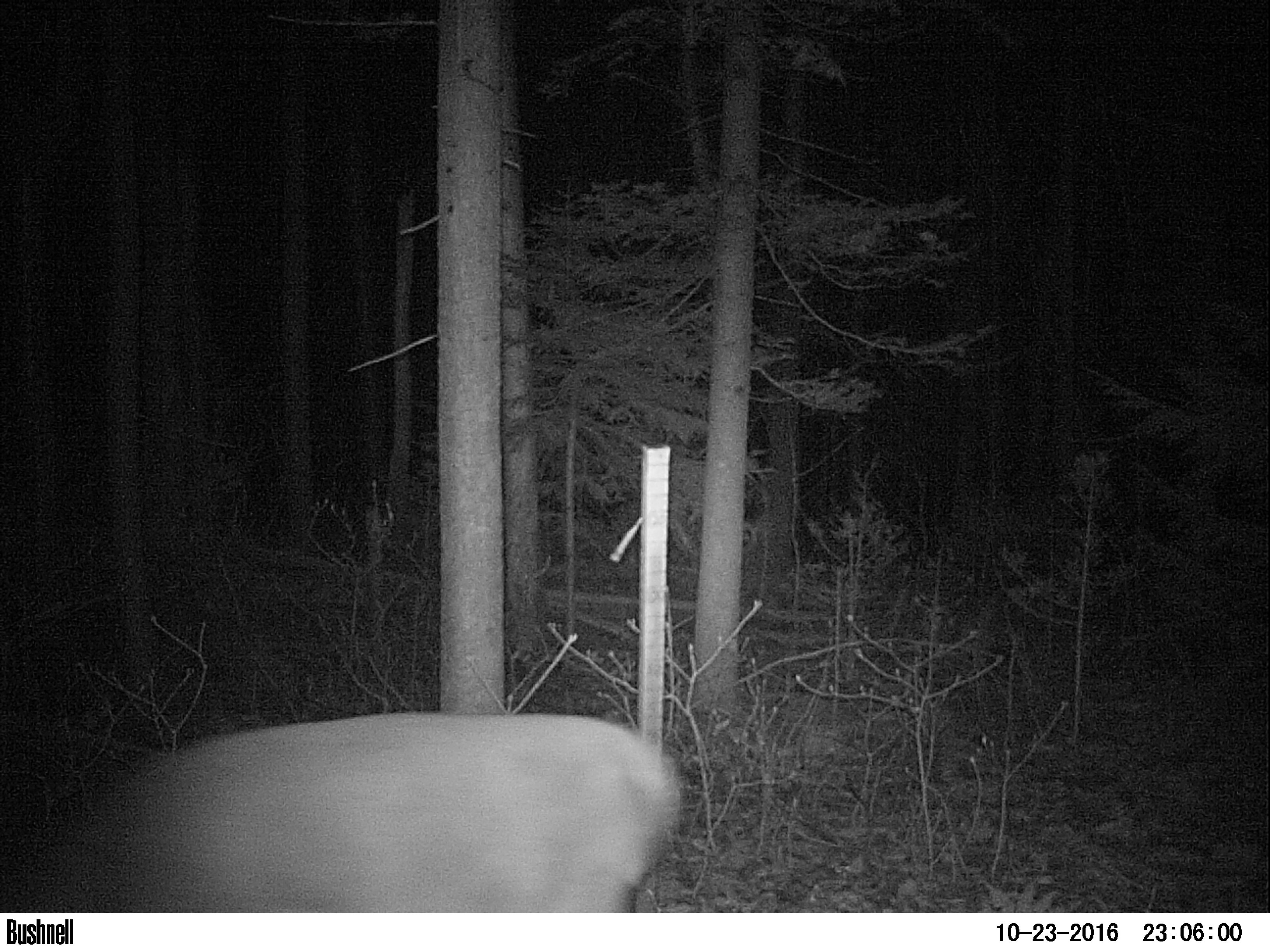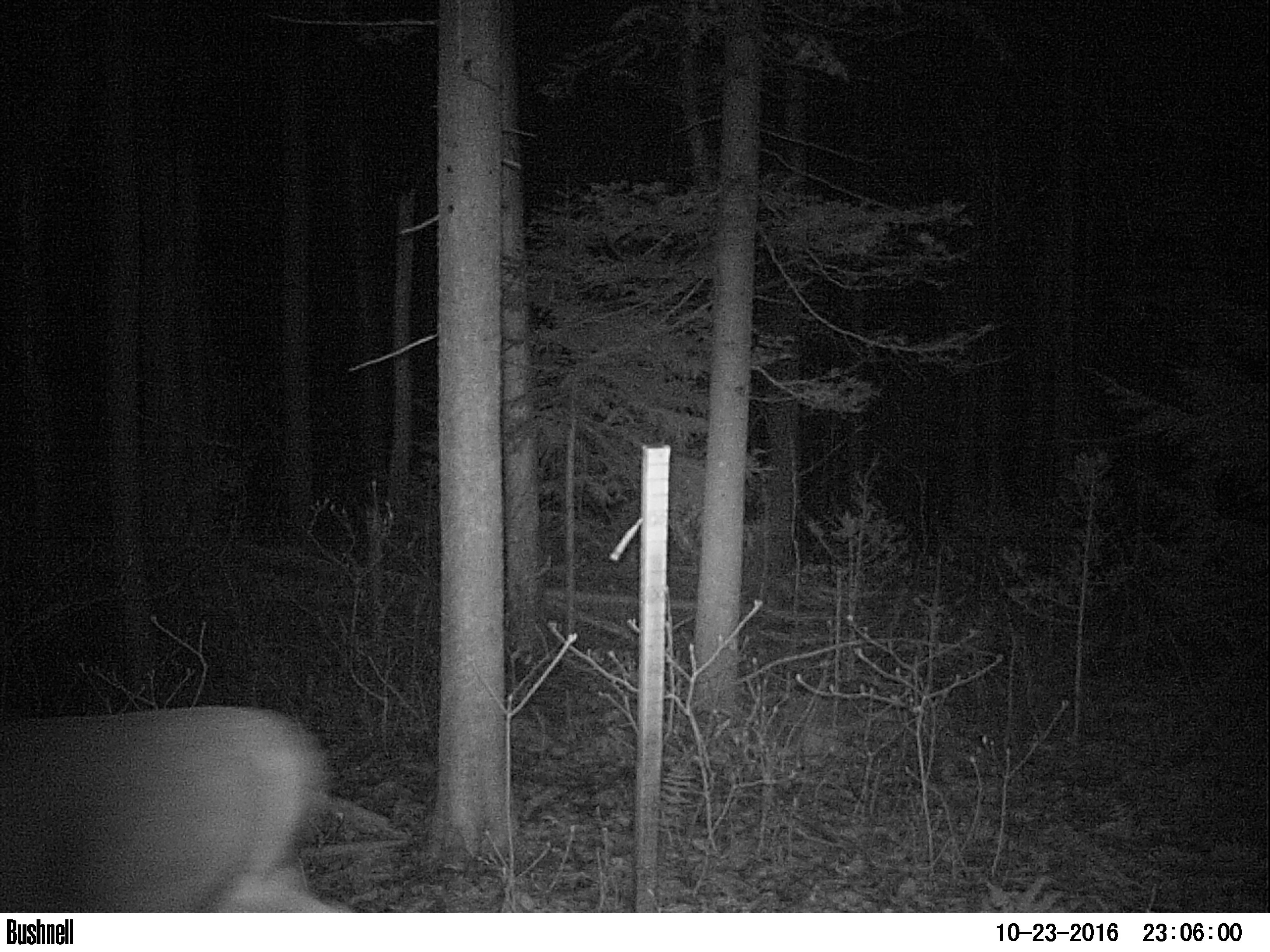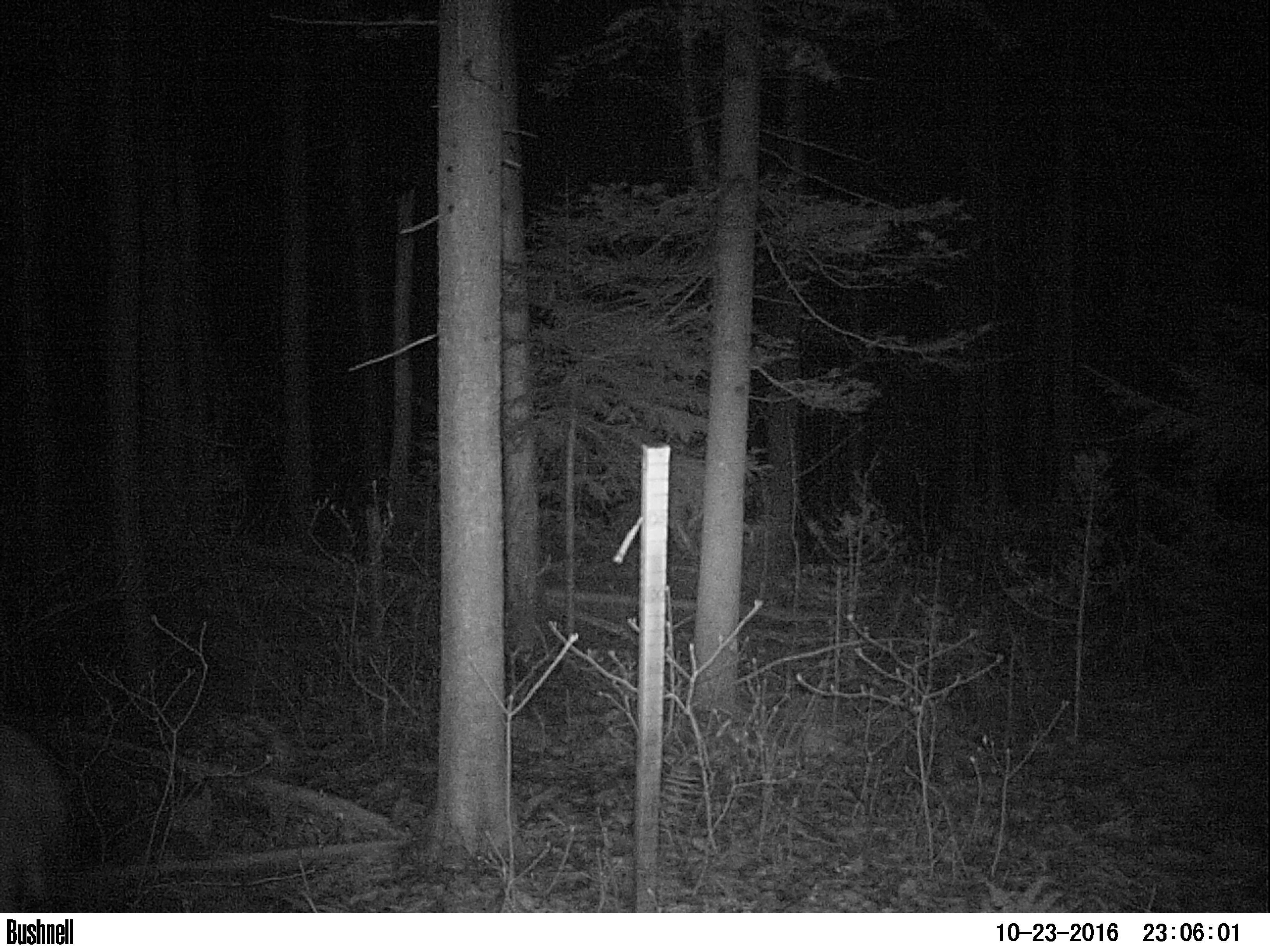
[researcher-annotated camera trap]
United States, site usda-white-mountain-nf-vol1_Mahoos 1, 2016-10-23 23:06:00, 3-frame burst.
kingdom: Animalia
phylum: Chordata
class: Mammalia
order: Artiodactyla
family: Cervidae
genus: Odocoileus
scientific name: Odocoileus virginianus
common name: white-tailed deer